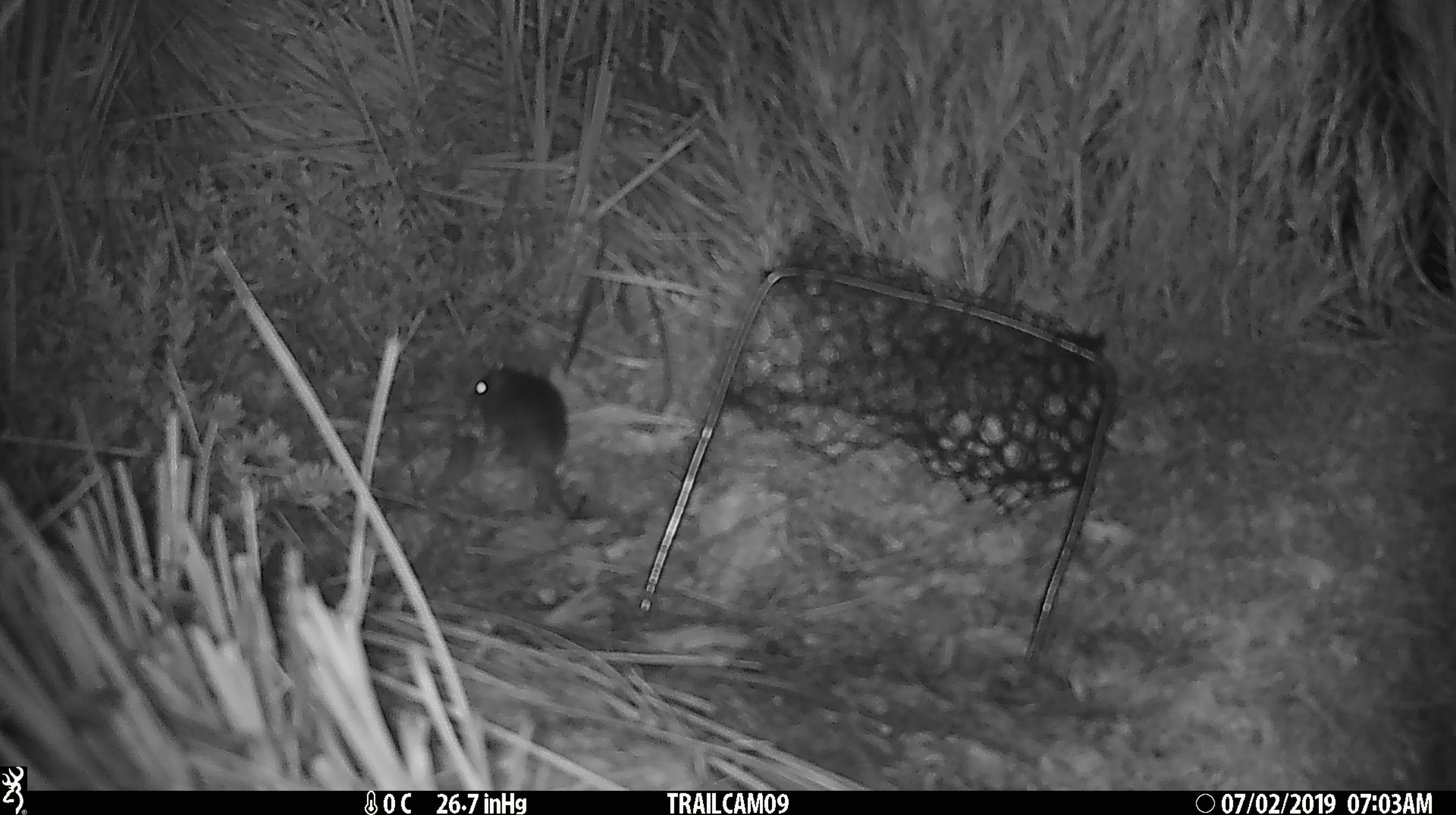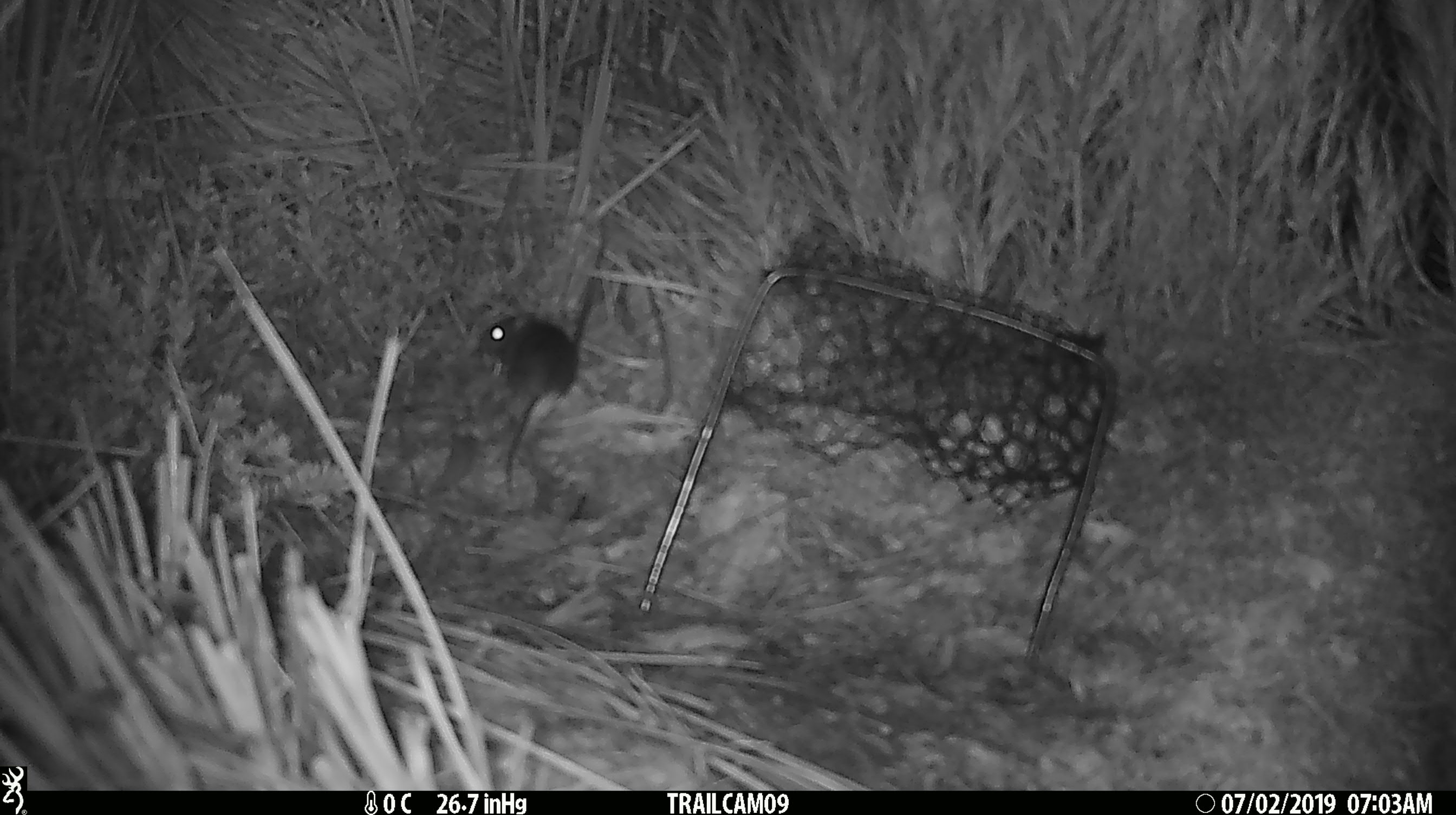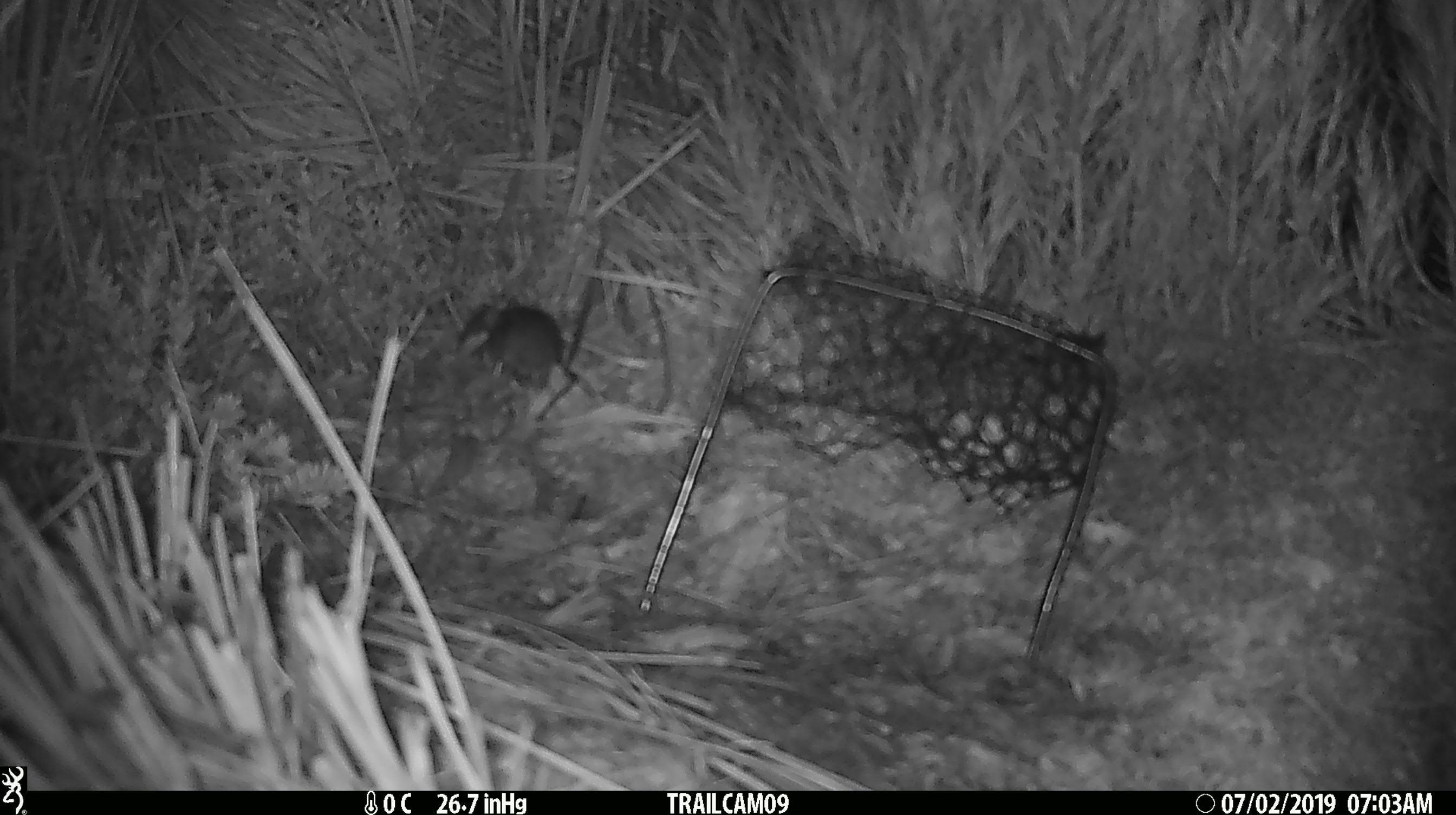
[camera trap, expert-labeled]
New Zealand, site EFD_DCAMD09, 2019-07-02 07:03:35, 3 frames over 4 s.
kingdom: Animalia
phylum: Chordata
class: Mammalia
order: Rodentia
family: Muridae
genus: Mus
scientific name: Mus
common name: mouse